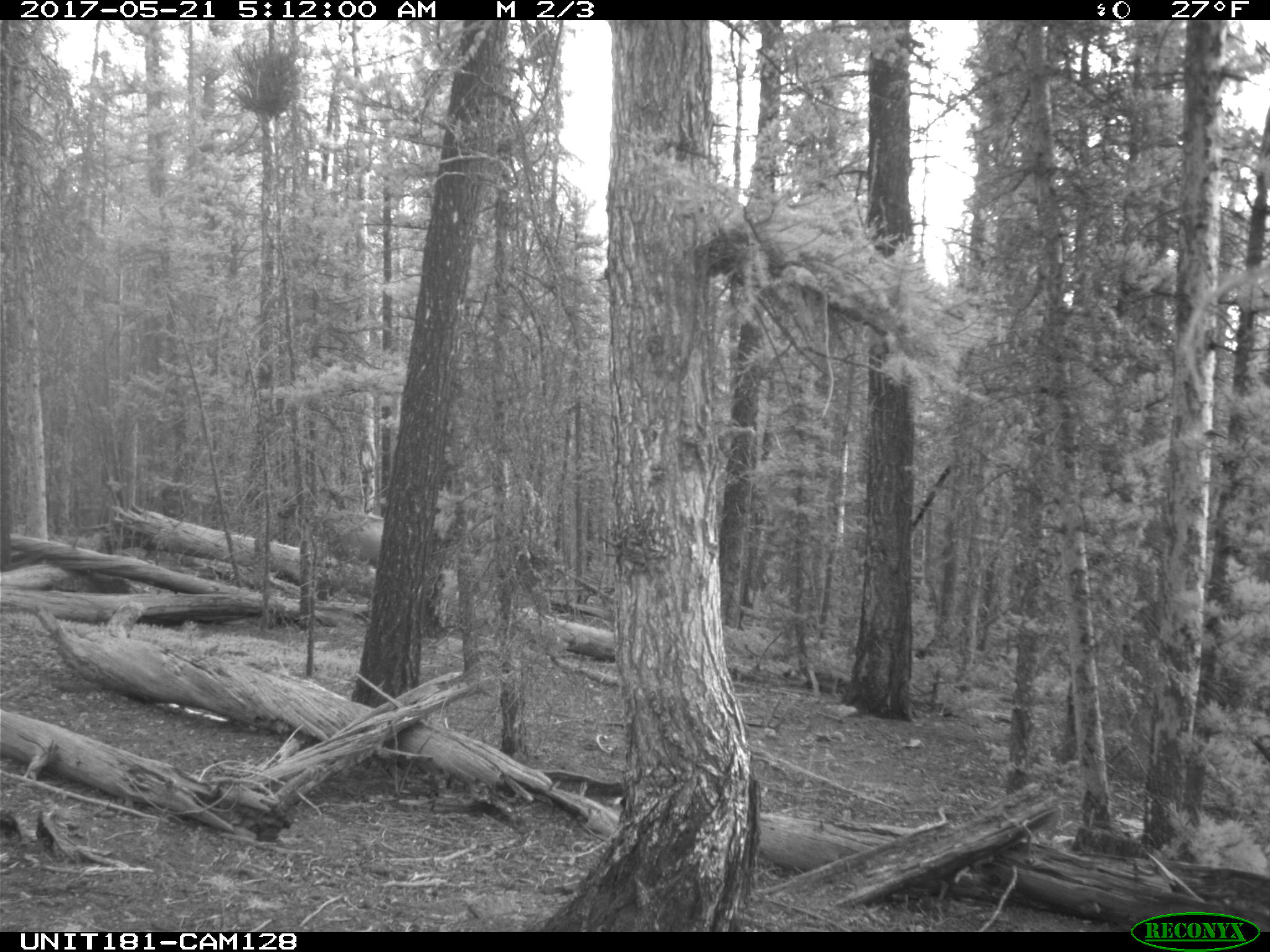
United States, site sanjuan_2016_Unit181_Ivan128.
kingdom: Animalia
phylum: Chordata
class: Mammalia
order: Artiodactyla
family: Cervidae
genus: Cervus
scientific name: Cervus elaphus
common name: red deer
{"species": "Cervus elaphus (red deer)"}